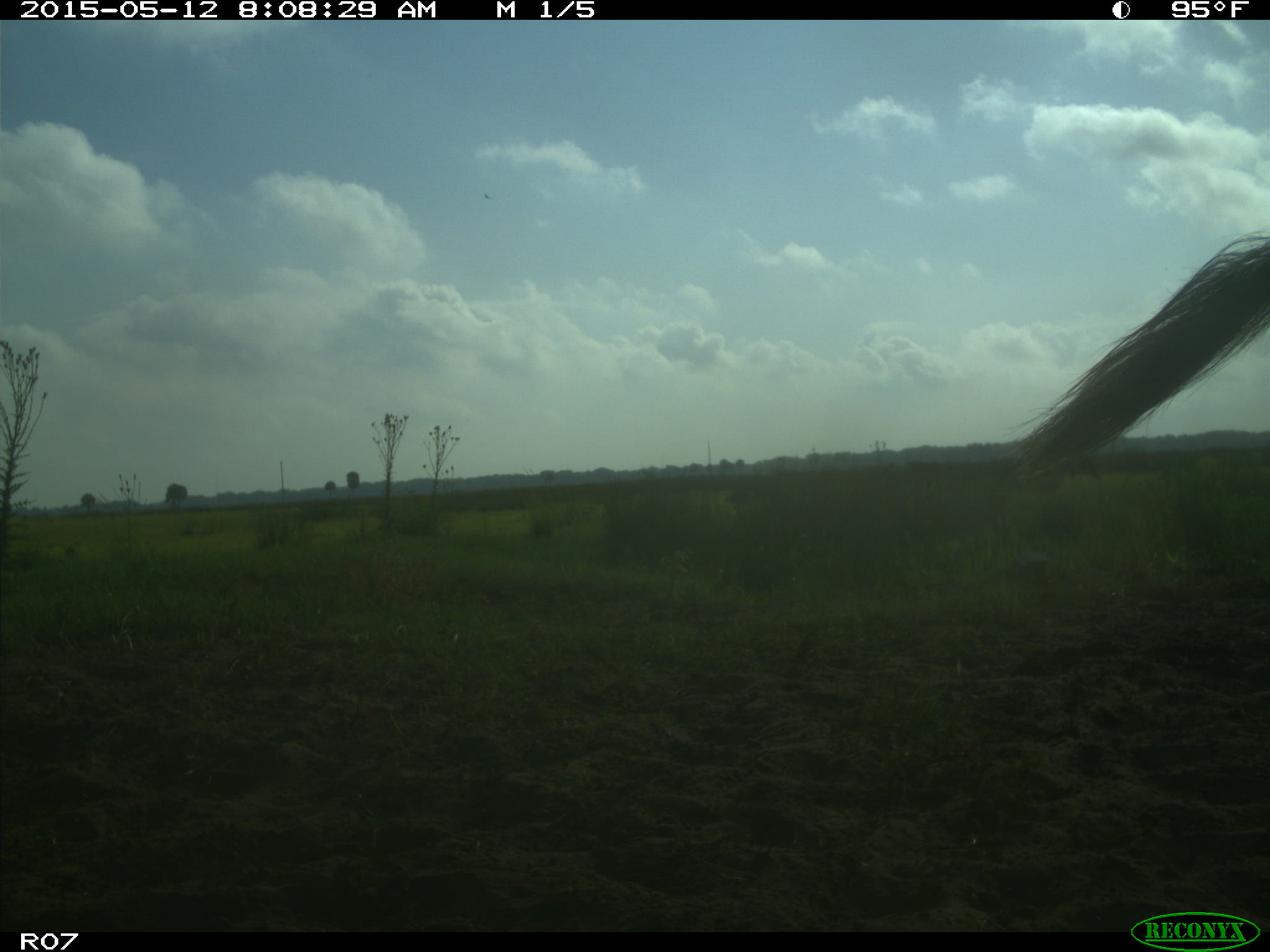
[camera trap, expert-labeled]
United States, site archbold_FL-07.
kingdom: Animalia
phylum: Chordata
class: Mammalia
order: Artiodactyla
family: Bovidae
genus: Bos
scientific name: Bos taurus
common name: domestic cow